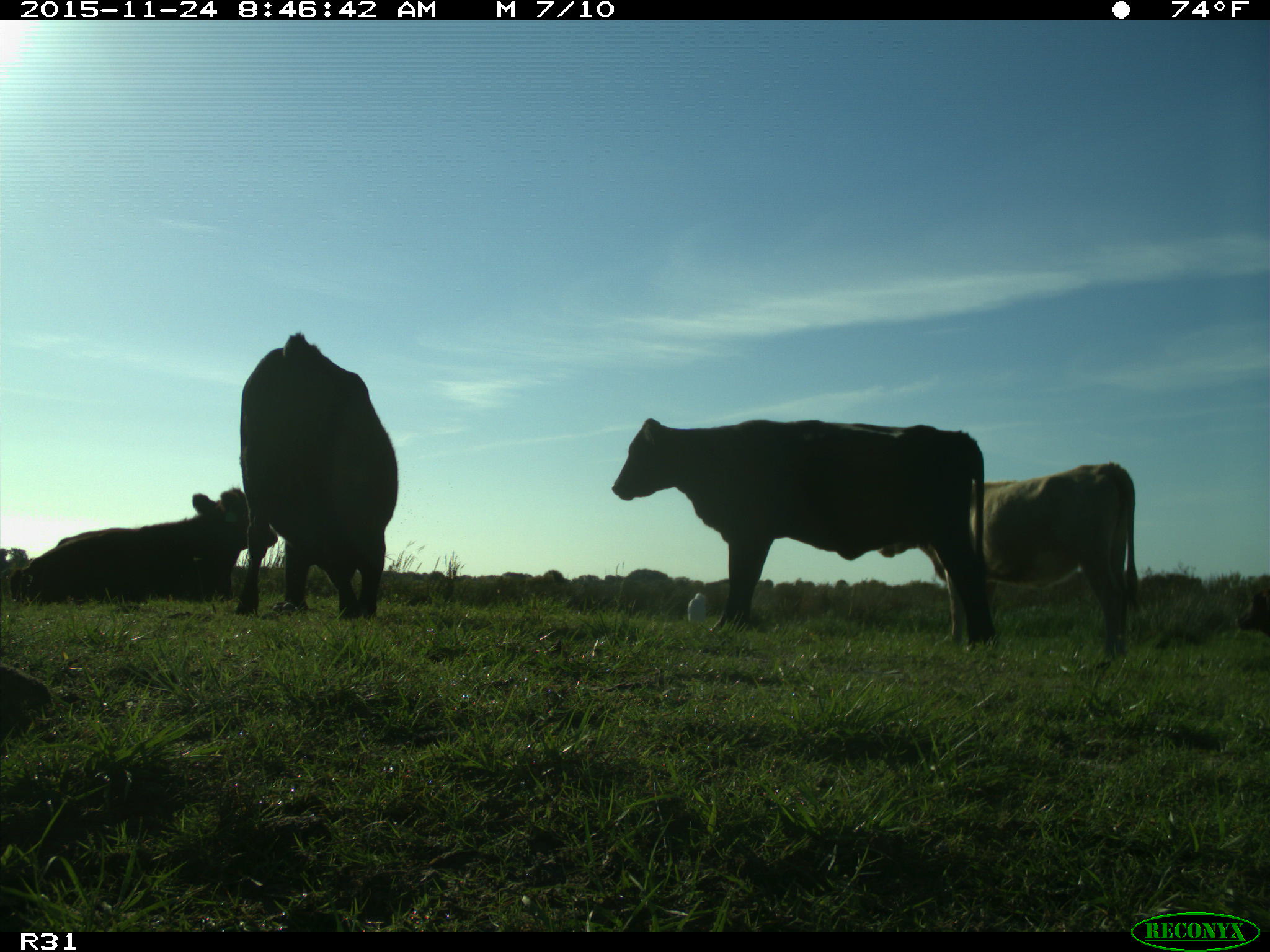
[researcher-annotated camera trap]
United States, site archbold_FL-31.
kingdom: Animalia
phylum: Chordata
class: Mammalia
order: Artiodactyla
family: Bovidae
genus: Bos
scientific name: Bos taurus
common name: domestic cow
Bos taurus (domestic cow).